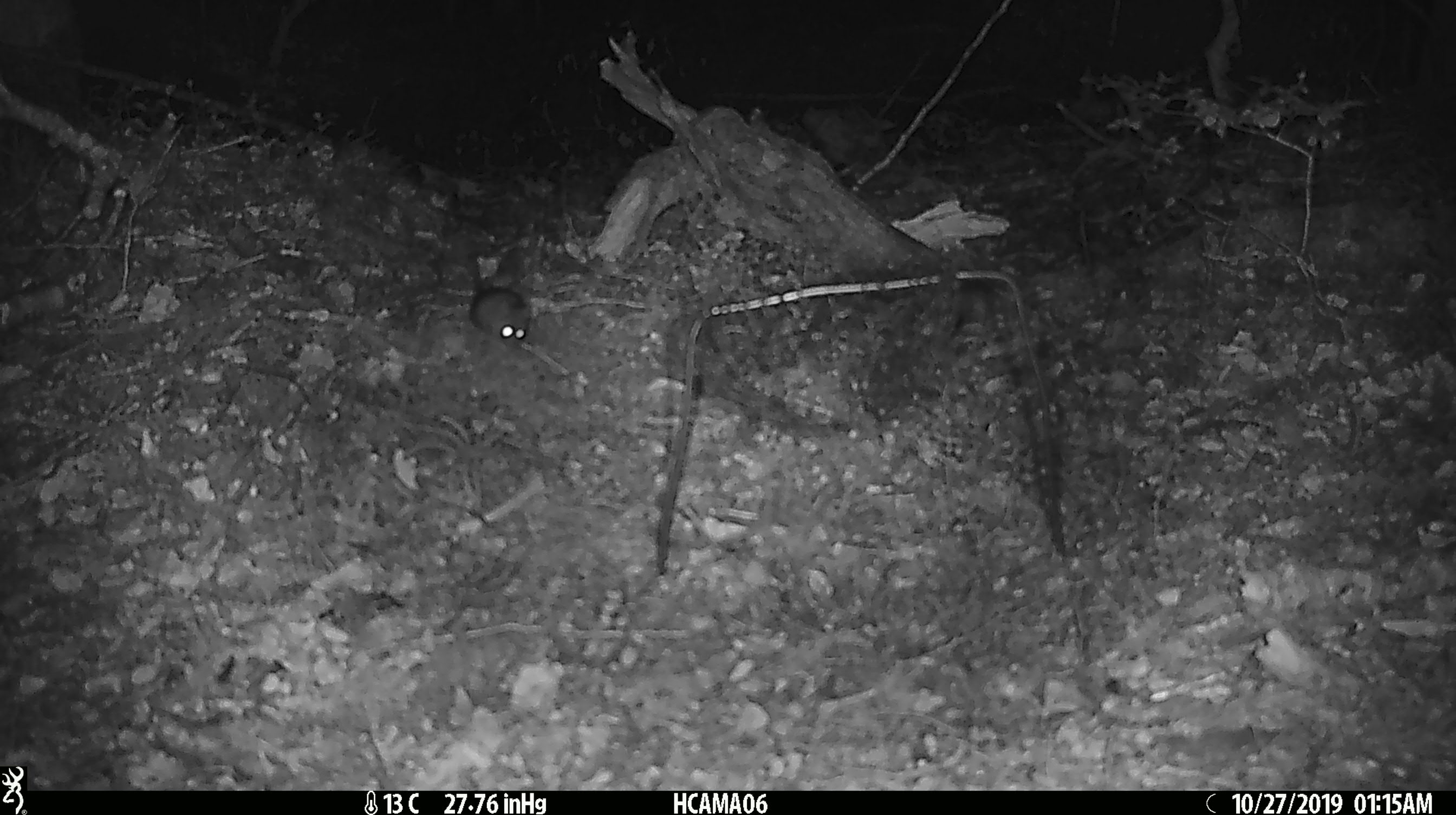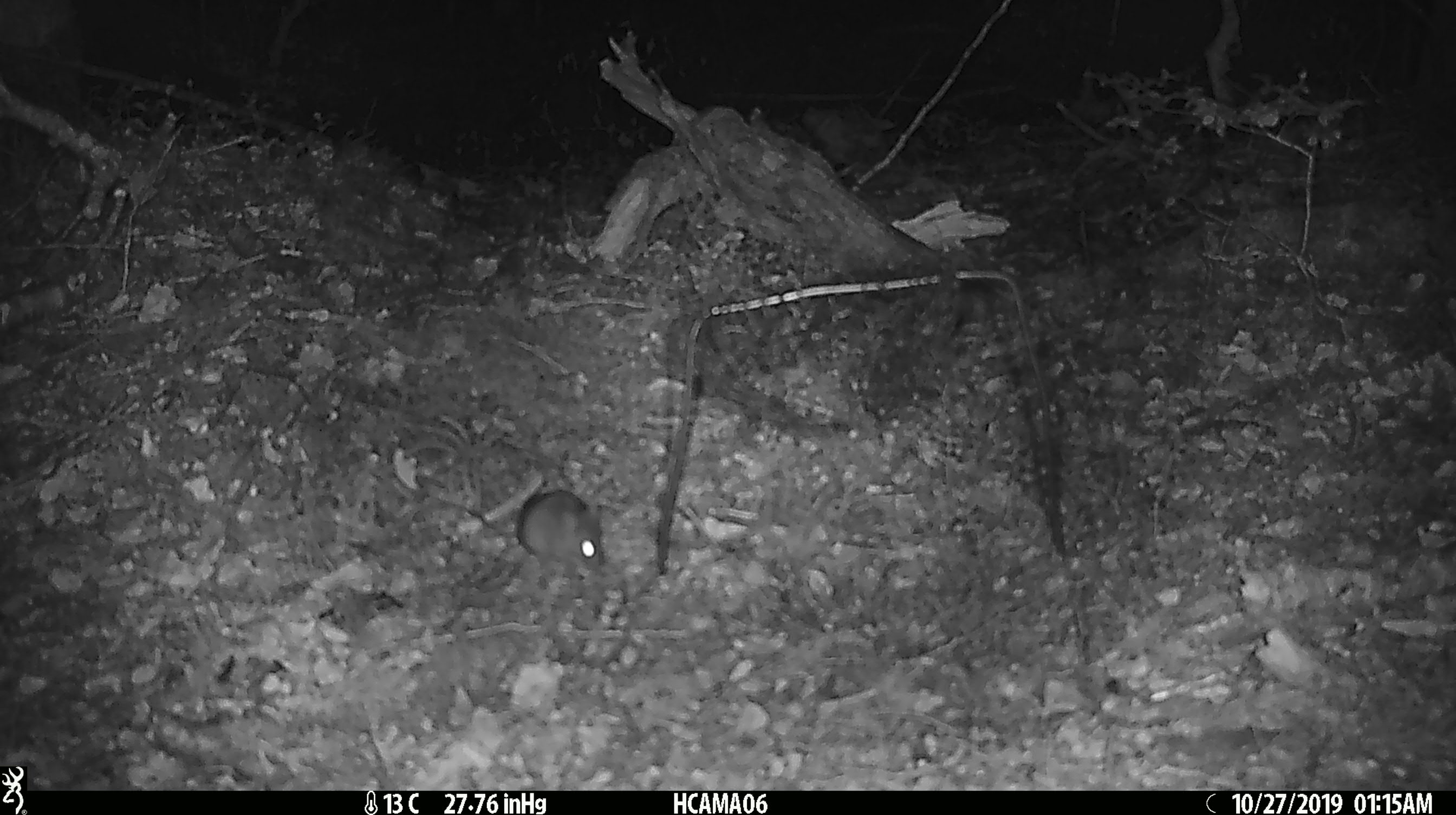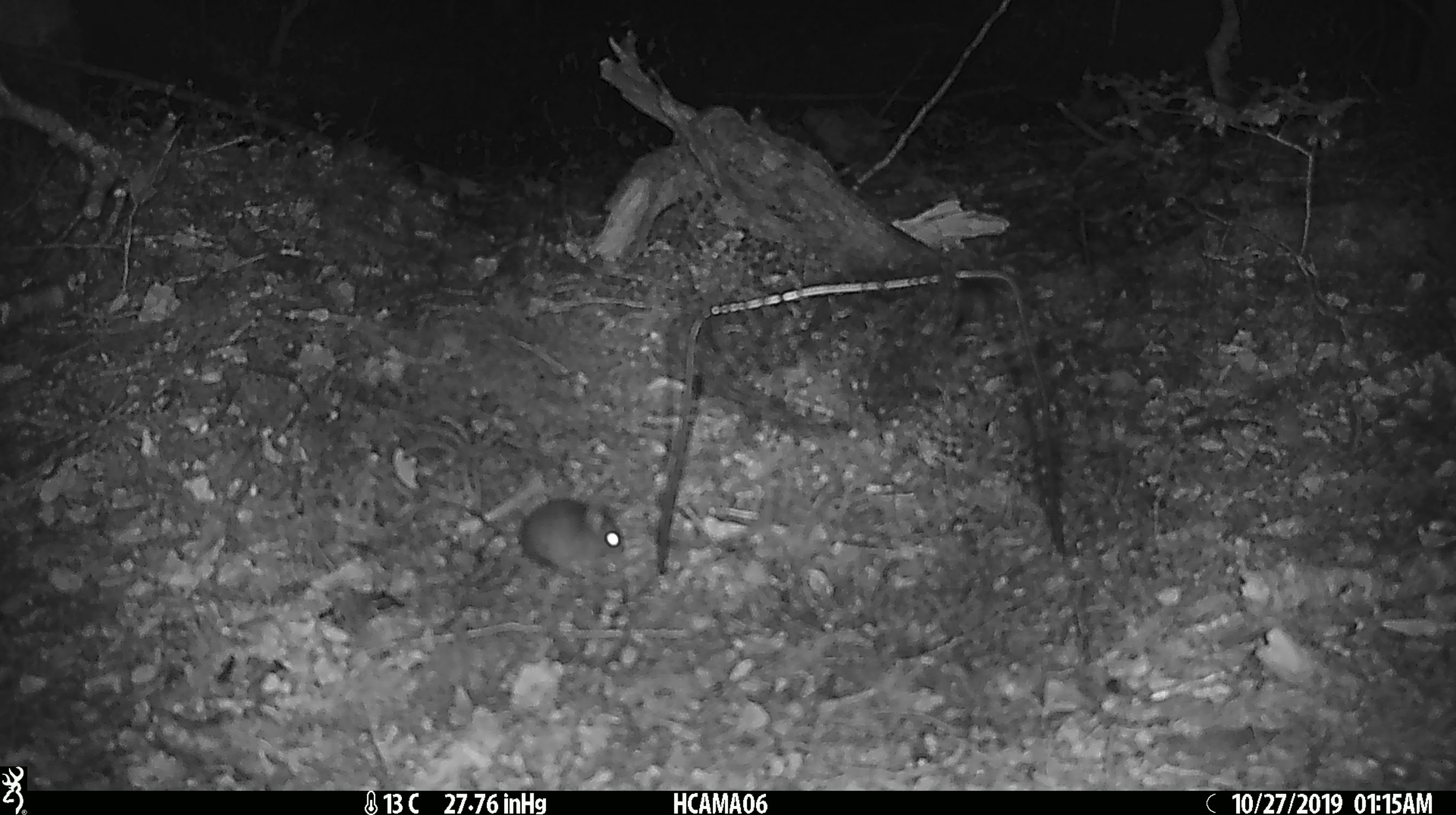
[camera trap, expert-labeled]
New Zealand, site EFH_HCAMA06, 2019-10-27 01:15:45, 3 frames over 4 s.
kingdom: Animalia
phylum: Chordata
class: Mammalia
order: Rodentia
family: Muridae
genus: Mus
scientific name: Mus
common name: mouse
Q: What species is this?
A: Mouse (Mus).